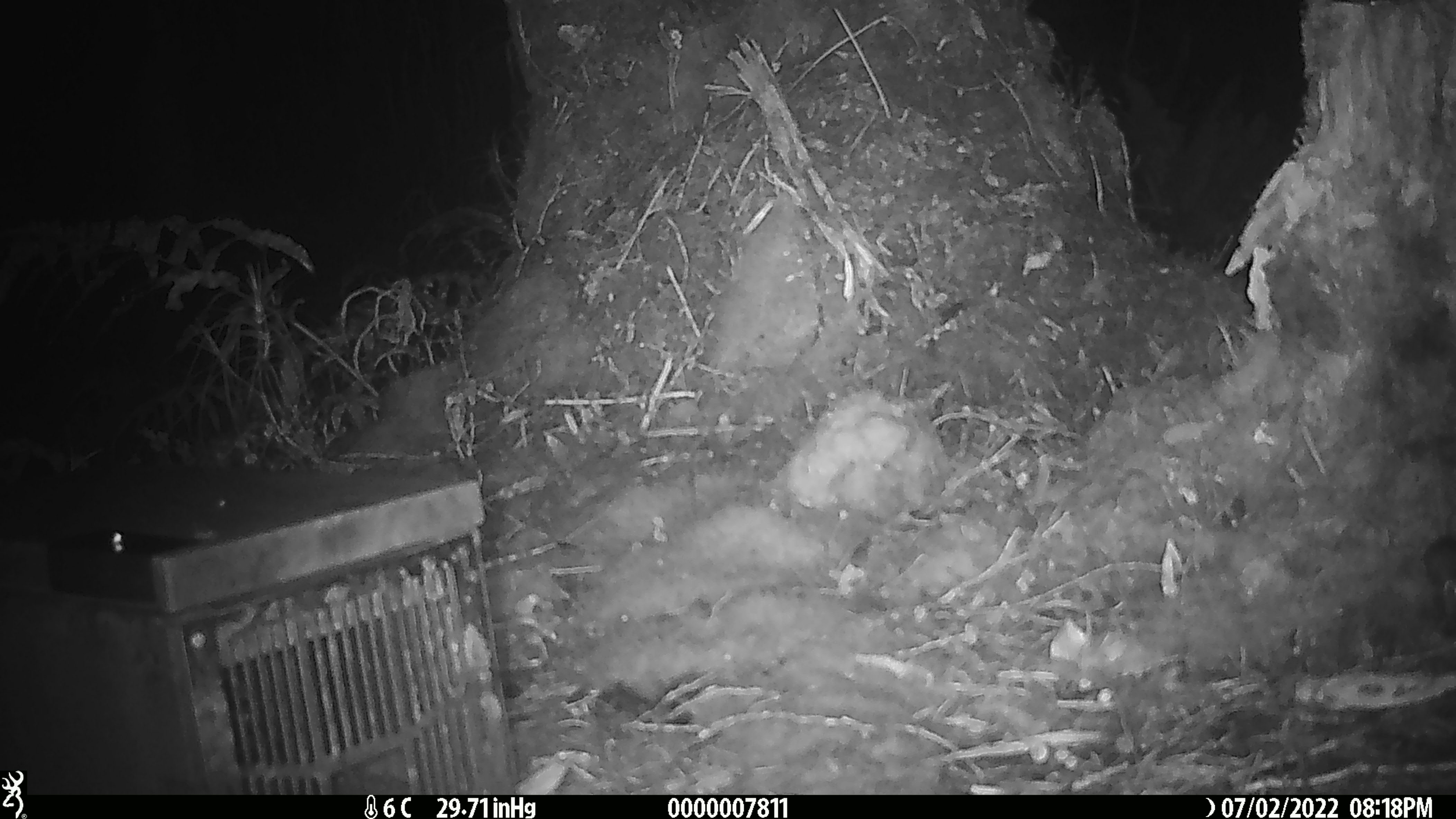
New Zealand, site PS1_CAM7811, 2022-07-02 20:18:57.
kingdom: Animalia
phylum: Chordata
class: Mammalia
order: Rodentia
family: Muridae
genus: Mus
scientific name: Mus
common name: mouse